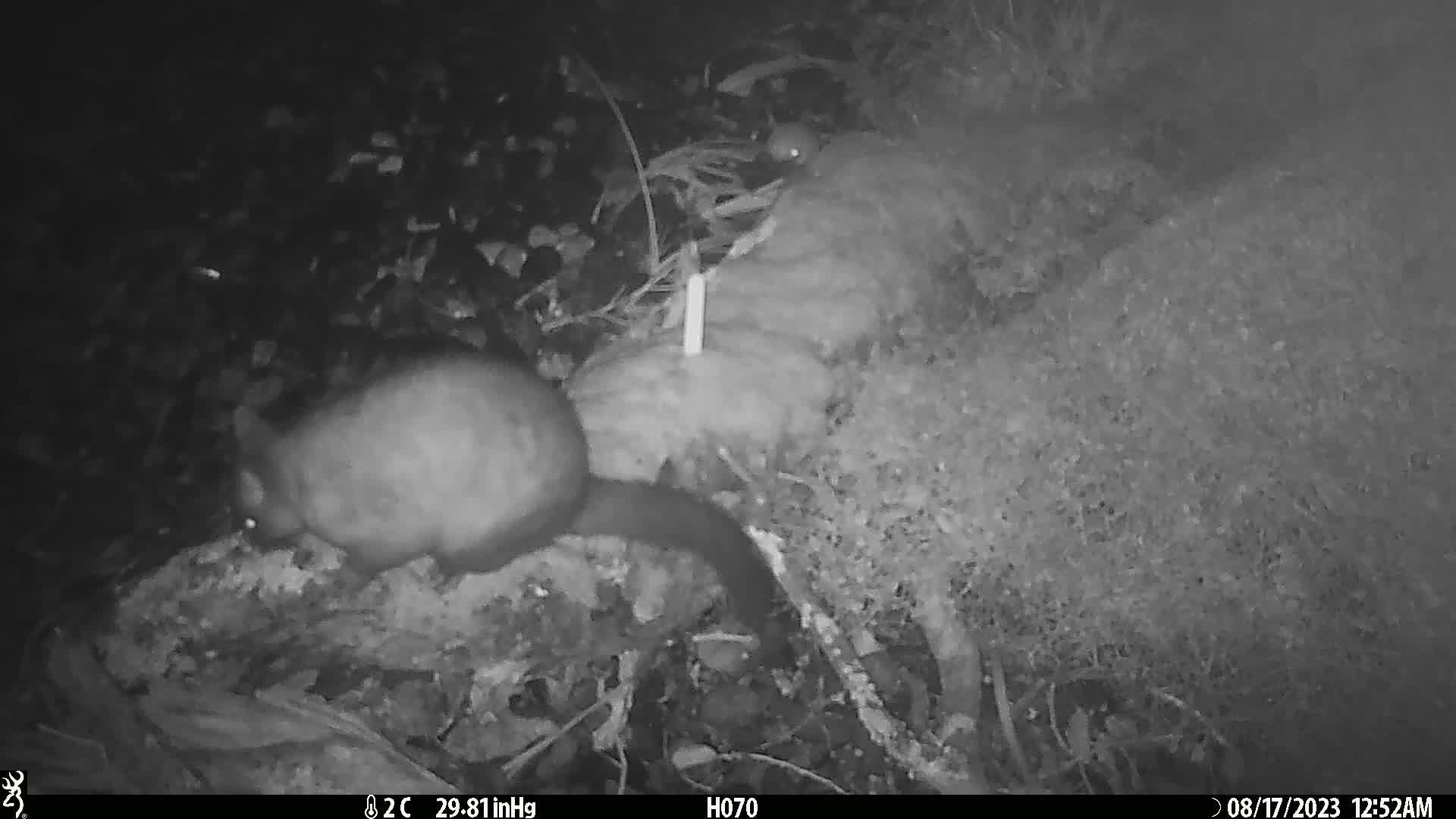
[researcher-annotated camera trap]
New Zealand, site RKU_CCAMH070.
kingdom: Animalia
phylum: Chordata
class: Mammalia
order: Diprotodontia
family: Phalangeridae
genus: Trichosurus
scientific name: Trichosurus vulpecula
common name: common brushtail possum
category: possum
Possum (common brushtail possum) (Trichosurus vulpecula).